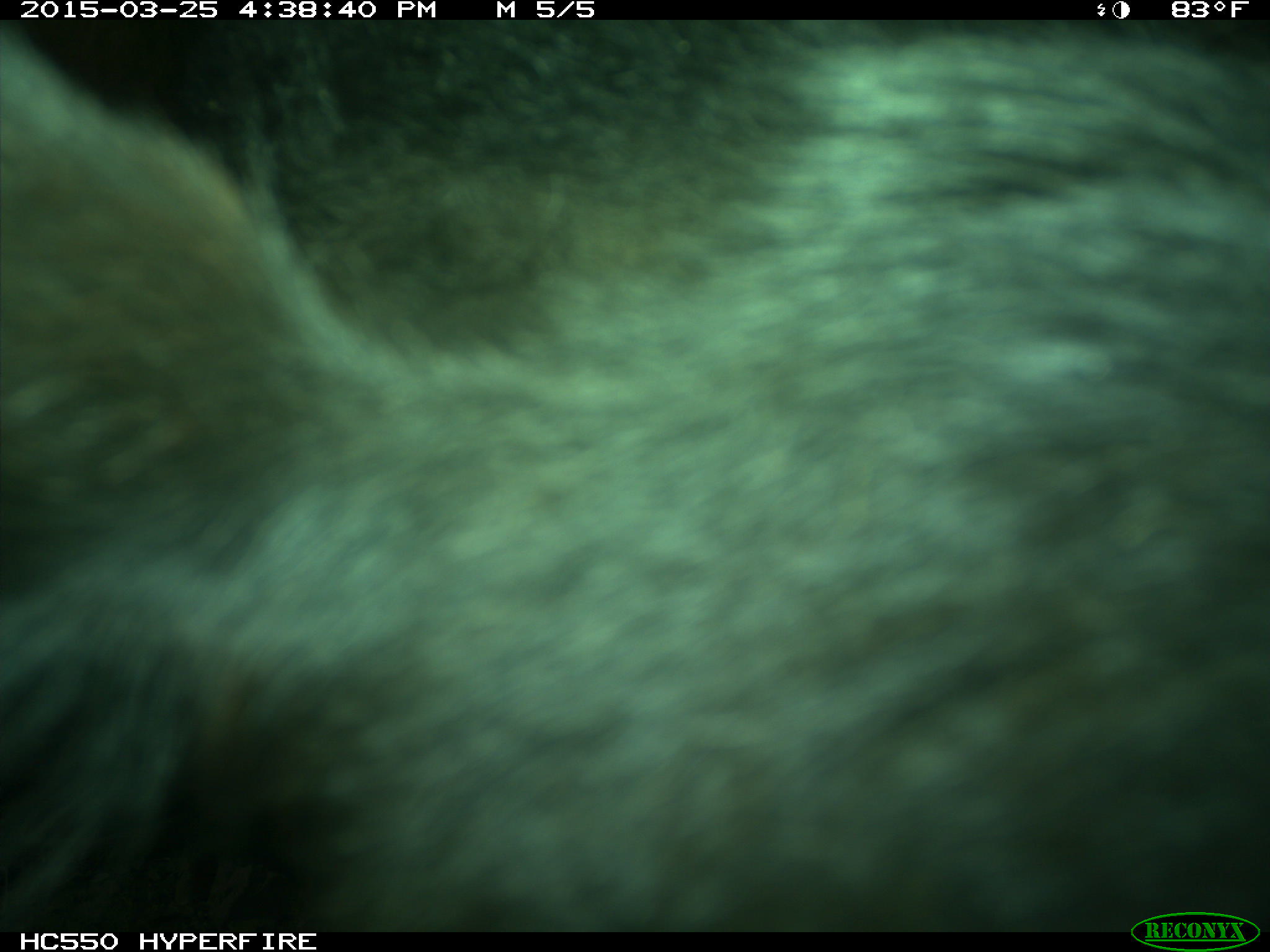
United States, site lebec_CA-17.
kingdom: Animalia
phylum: Chordata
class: Mammalia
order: Artiodactyla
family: Bovidae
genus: Bos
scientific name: Bos taurus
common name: domestic cow